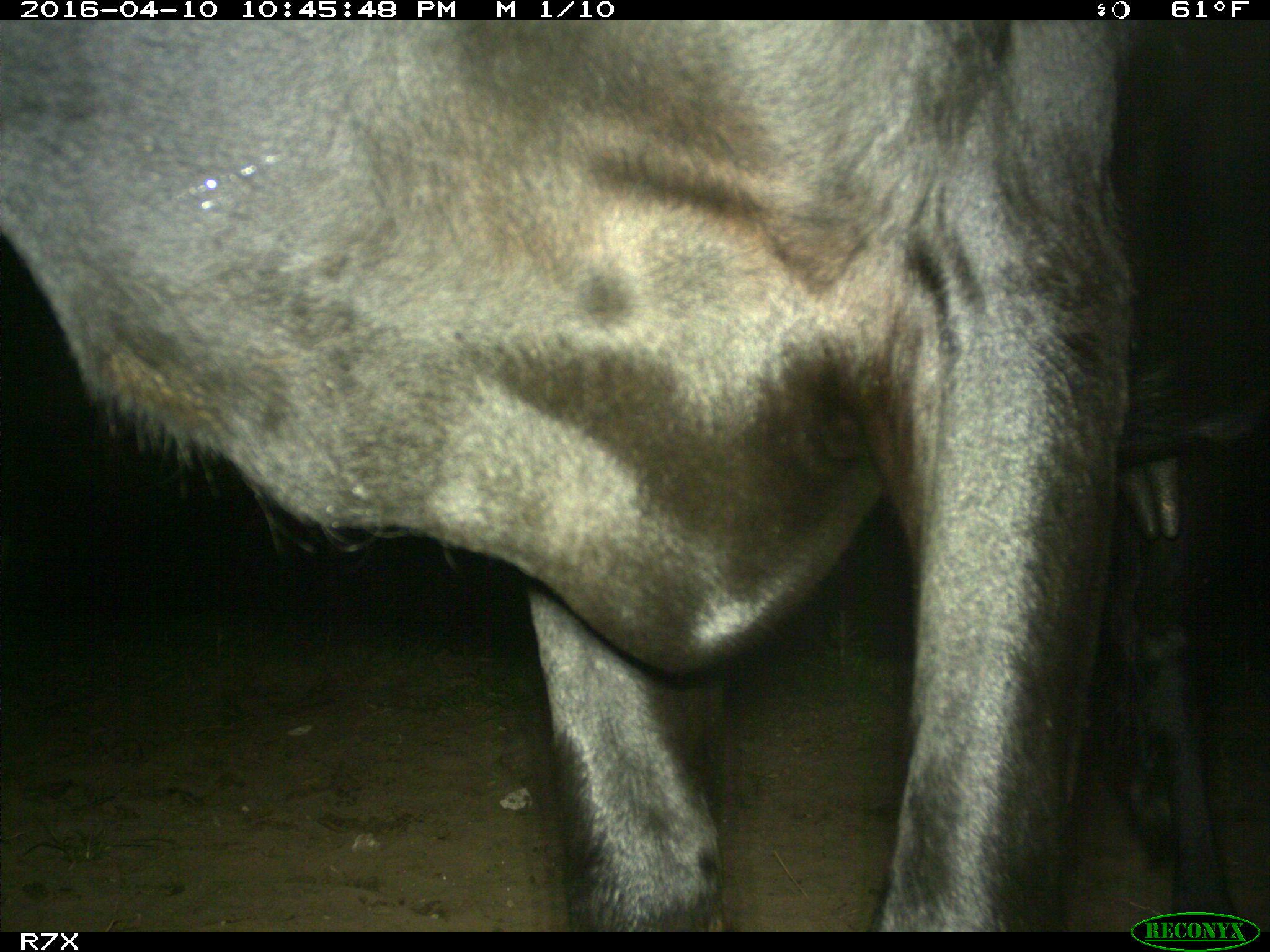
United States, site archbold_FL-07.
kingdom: Animalia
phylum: Chordata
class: Mammalia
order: Artiodactyla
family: Bovidae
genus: Bos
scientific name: Bos taurus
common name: domestic cow